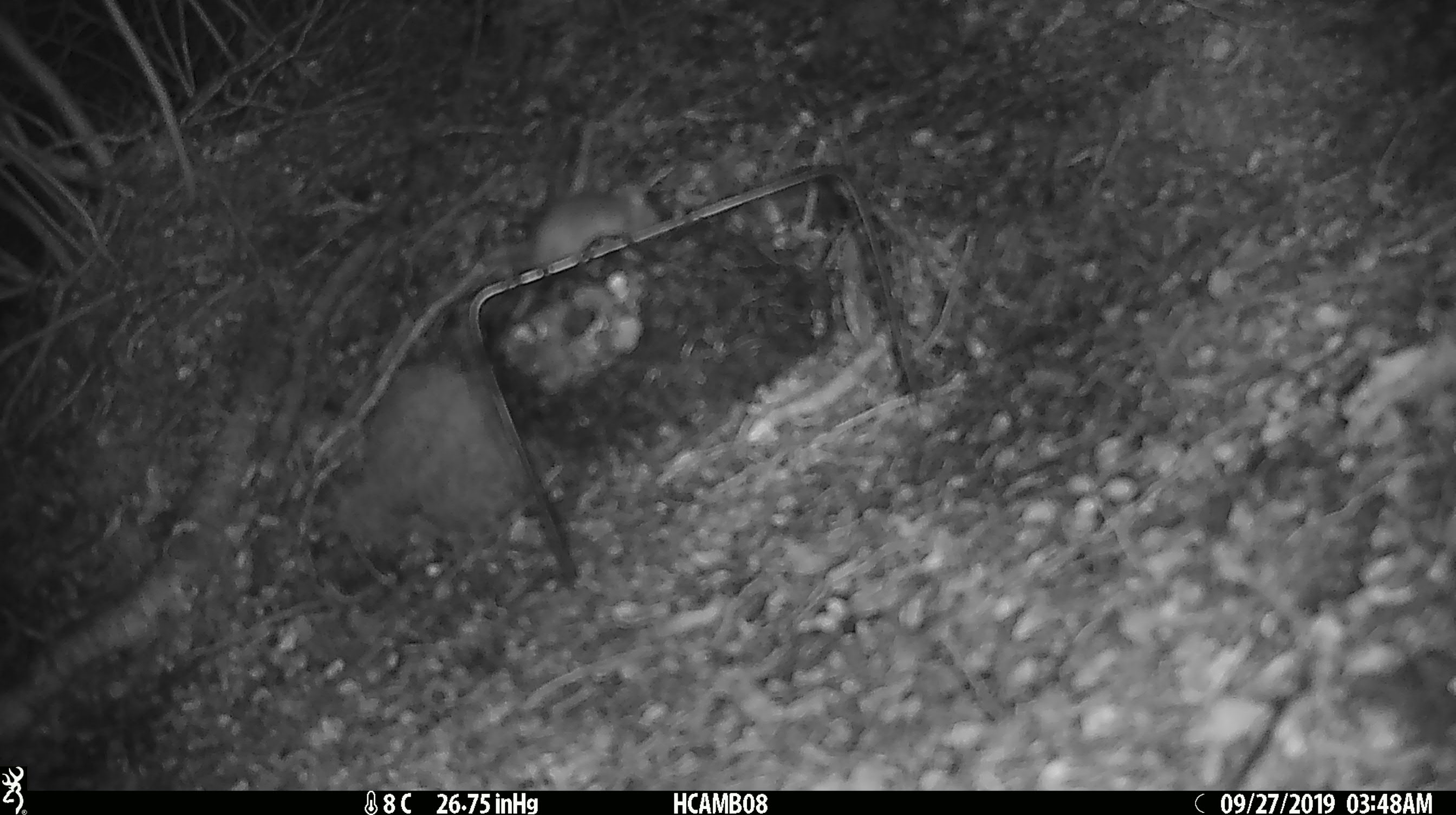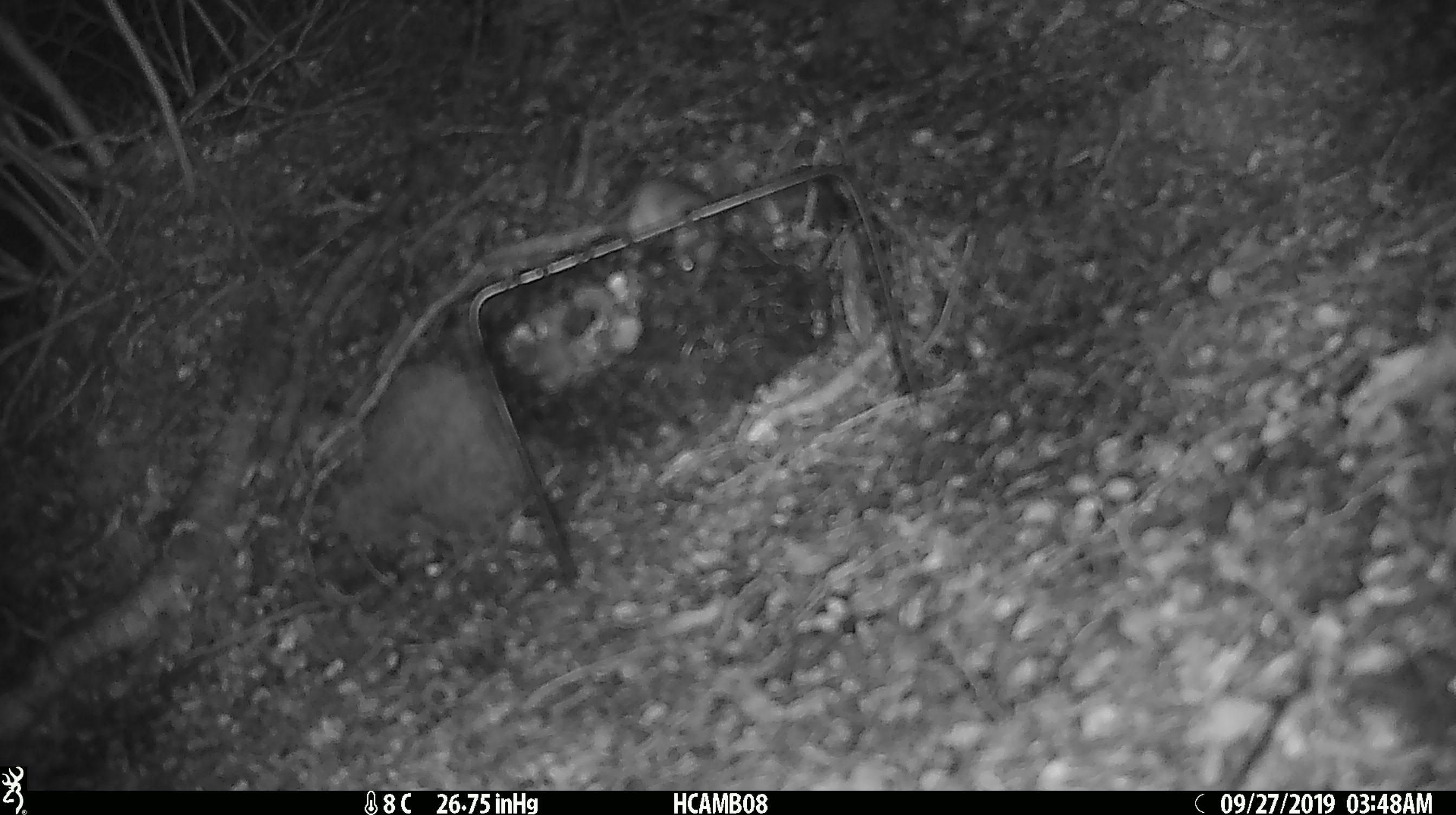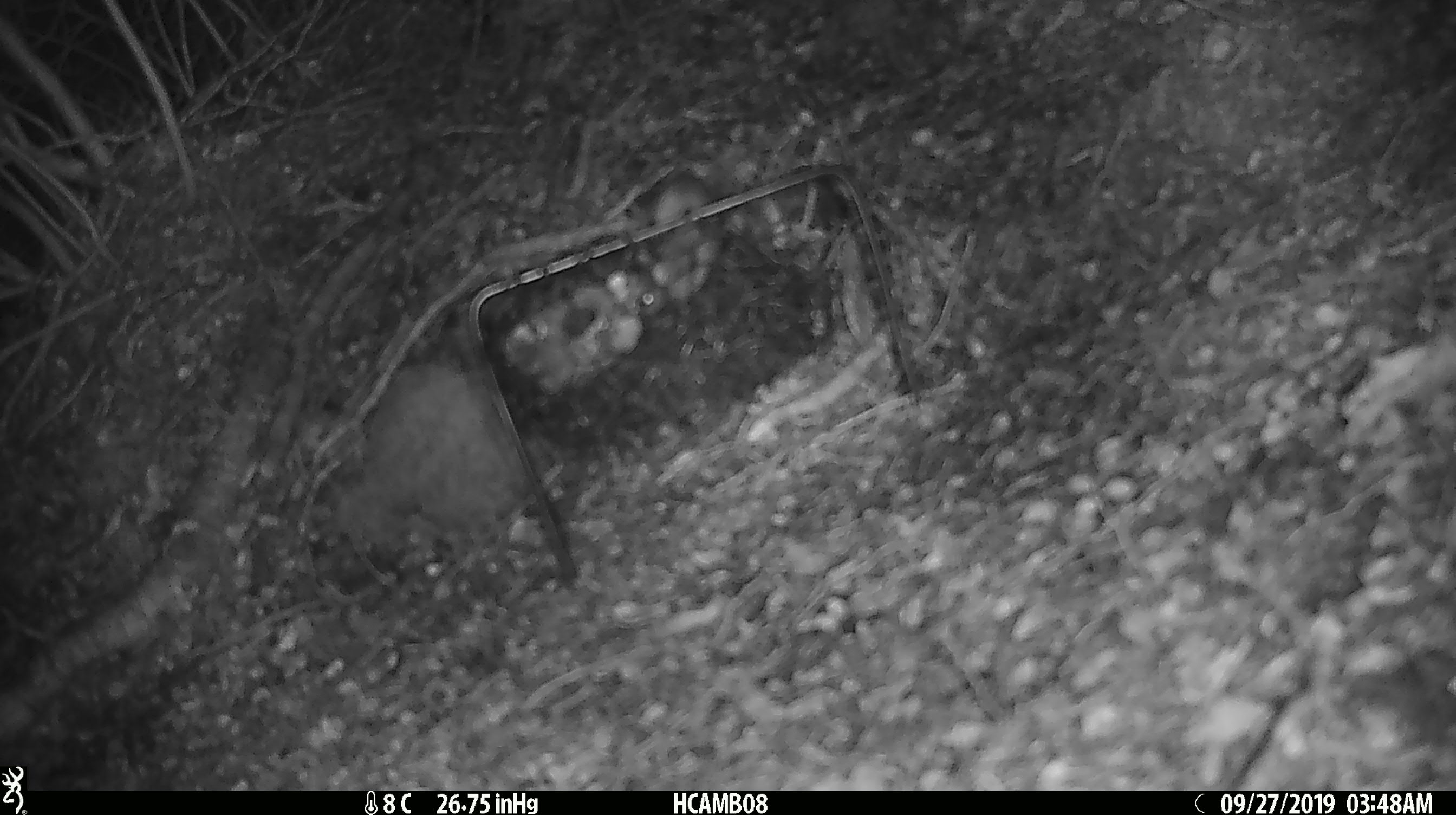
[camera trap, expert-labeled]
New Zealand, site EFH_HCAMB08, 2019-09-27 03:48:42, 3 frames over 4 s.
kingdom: Animalia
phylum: Chordata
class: Mammalia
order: Rodentia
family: Muridae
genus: Mus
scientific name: Mus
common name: mouse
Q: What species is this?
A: Mouse (Mus).